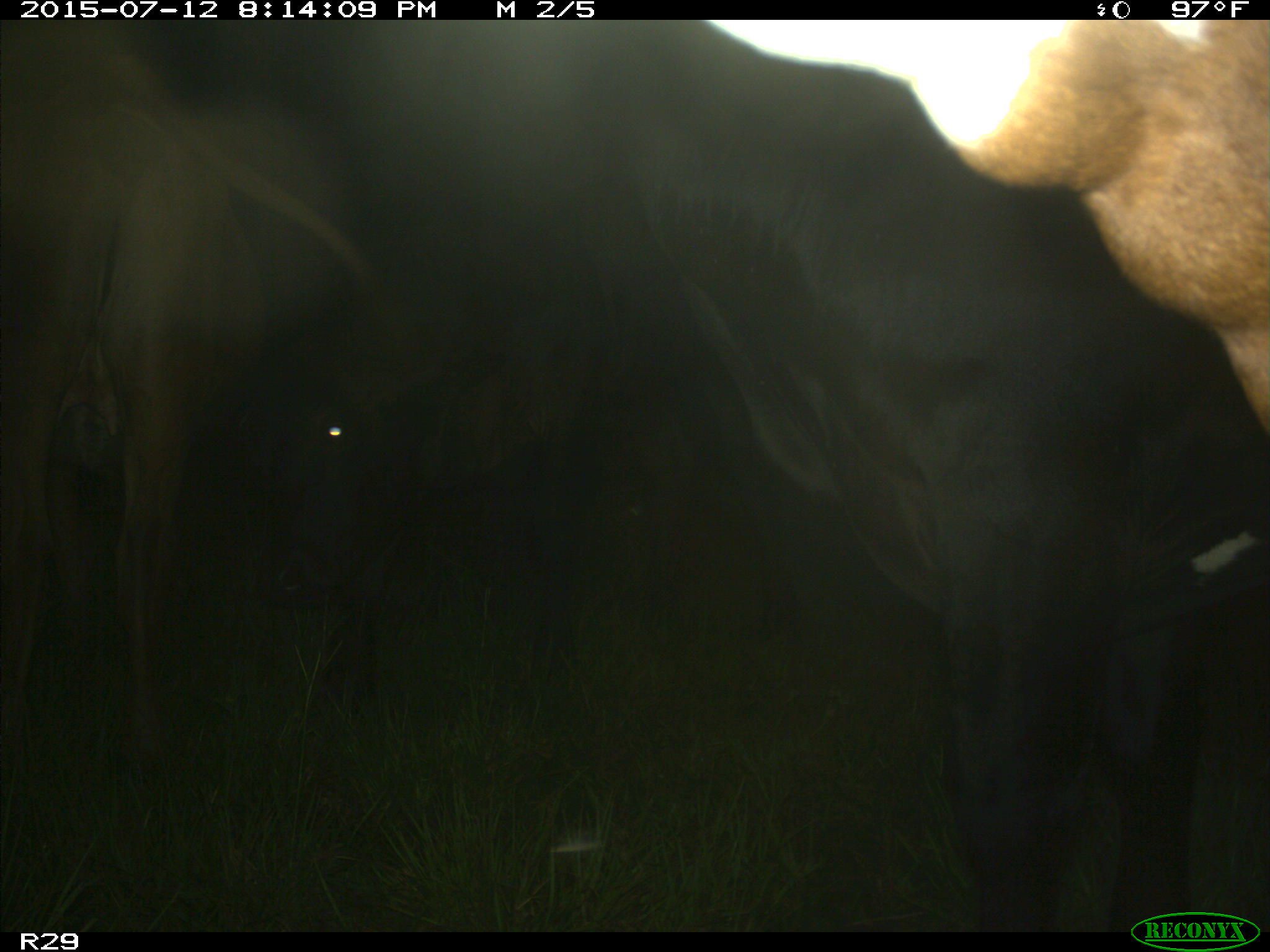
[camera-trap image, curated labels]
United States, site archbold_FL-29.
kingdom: Animalia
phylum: Chordata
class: Mammalia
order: Artiodactyla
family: Bovidae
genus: Bos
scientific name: Bos taurus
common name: domestic cow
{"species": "Bos taurus (domestic cow)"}